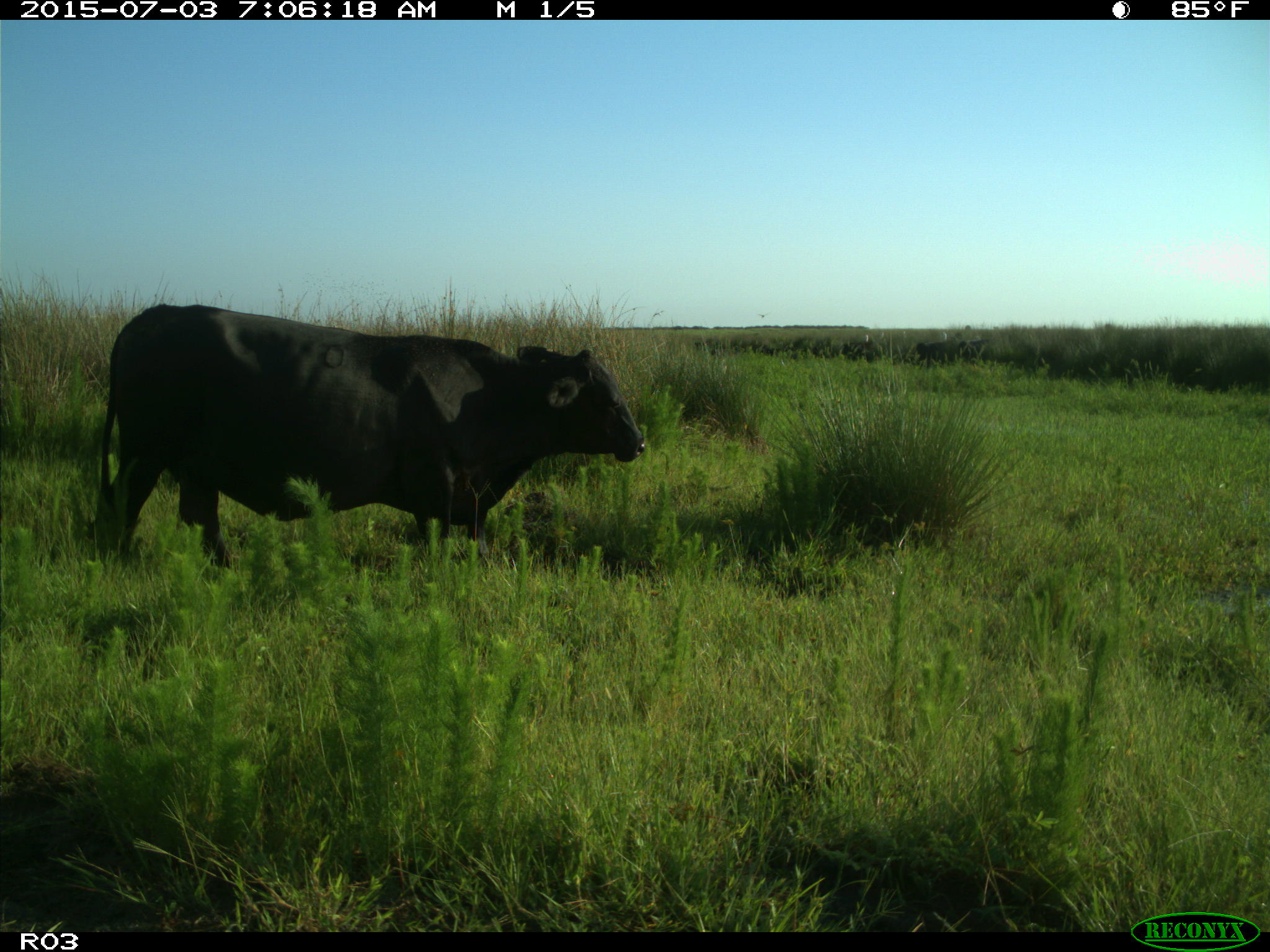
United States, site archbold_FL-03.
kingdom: Animalia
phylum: Chordata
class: Mammalia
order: Artiodactyla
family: Bovidae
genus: Bos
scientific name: Bos taurus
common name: domestic cow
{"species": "Bos taurus (domestic cow)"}